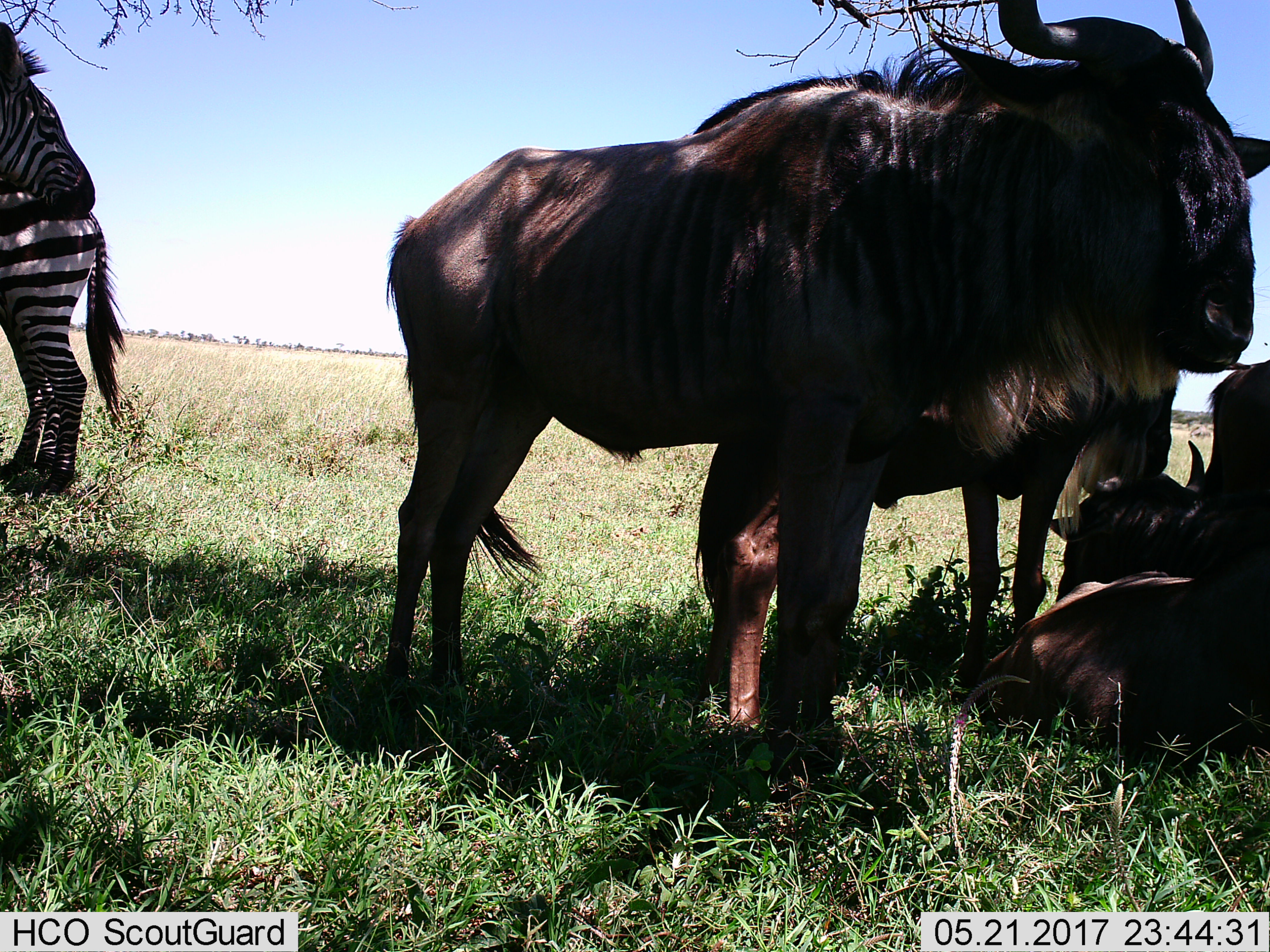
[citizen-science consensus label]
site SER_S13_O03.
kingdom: Animalia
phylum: Chordata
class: Mammalia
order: Artiodactyla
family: Bovidae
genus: Connochaetes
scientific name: Connochaetes taurinus taurinus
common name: blue wildebeest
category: wildebeestblue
Wildebeestblue (blue wildebeest) (Connochaetes taurinus taurinus), count 4. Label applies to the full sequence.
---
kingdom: Animalia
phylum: Chordata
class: Mammalia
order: Perissodactyla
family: Equidae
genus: Equus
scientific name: Equus quagga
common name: plains zebra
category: zebraplains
Zebraplains (plains zebra) (Equus quagga), count 2. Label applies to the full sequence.